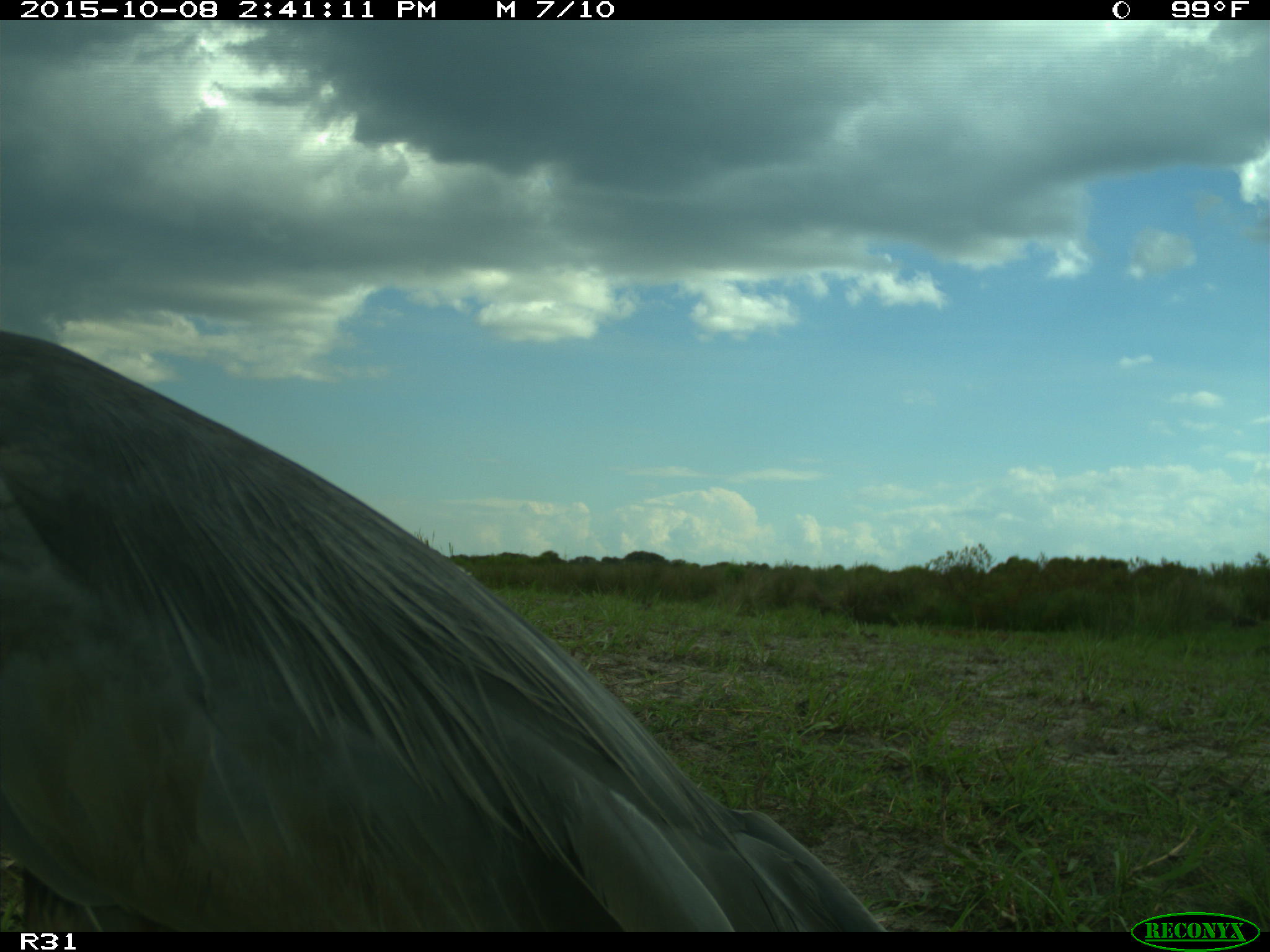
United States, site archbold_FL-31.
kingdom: Animalia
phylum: Chordata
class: Aves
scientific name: Aves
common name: birds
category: unidentified bird